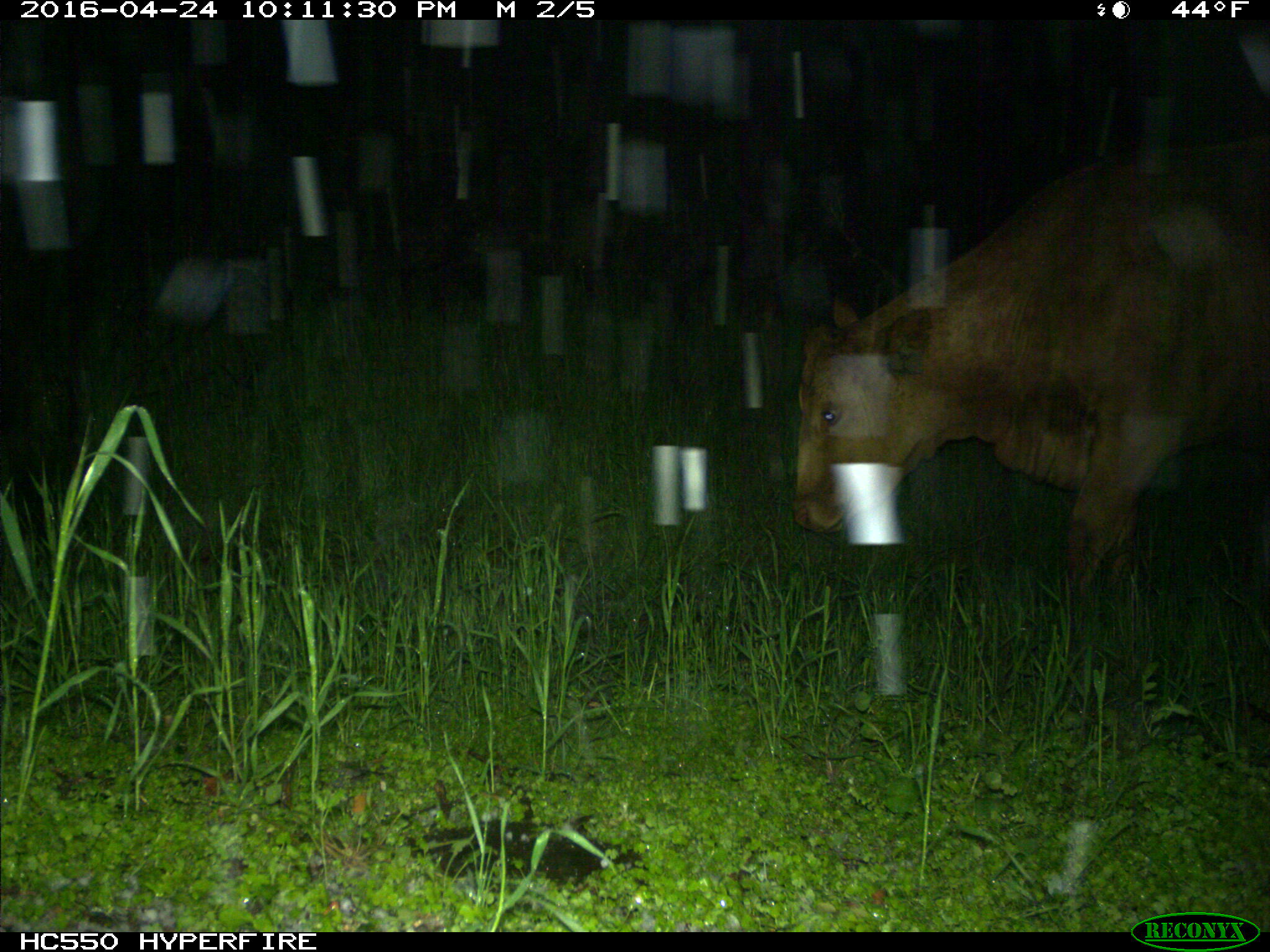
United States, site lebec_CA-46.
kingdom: Animalia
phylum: Chordata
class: Mammalia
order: Artiodactyla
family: Bovidae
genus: Bos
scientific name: Bos taurus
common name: domestic cow